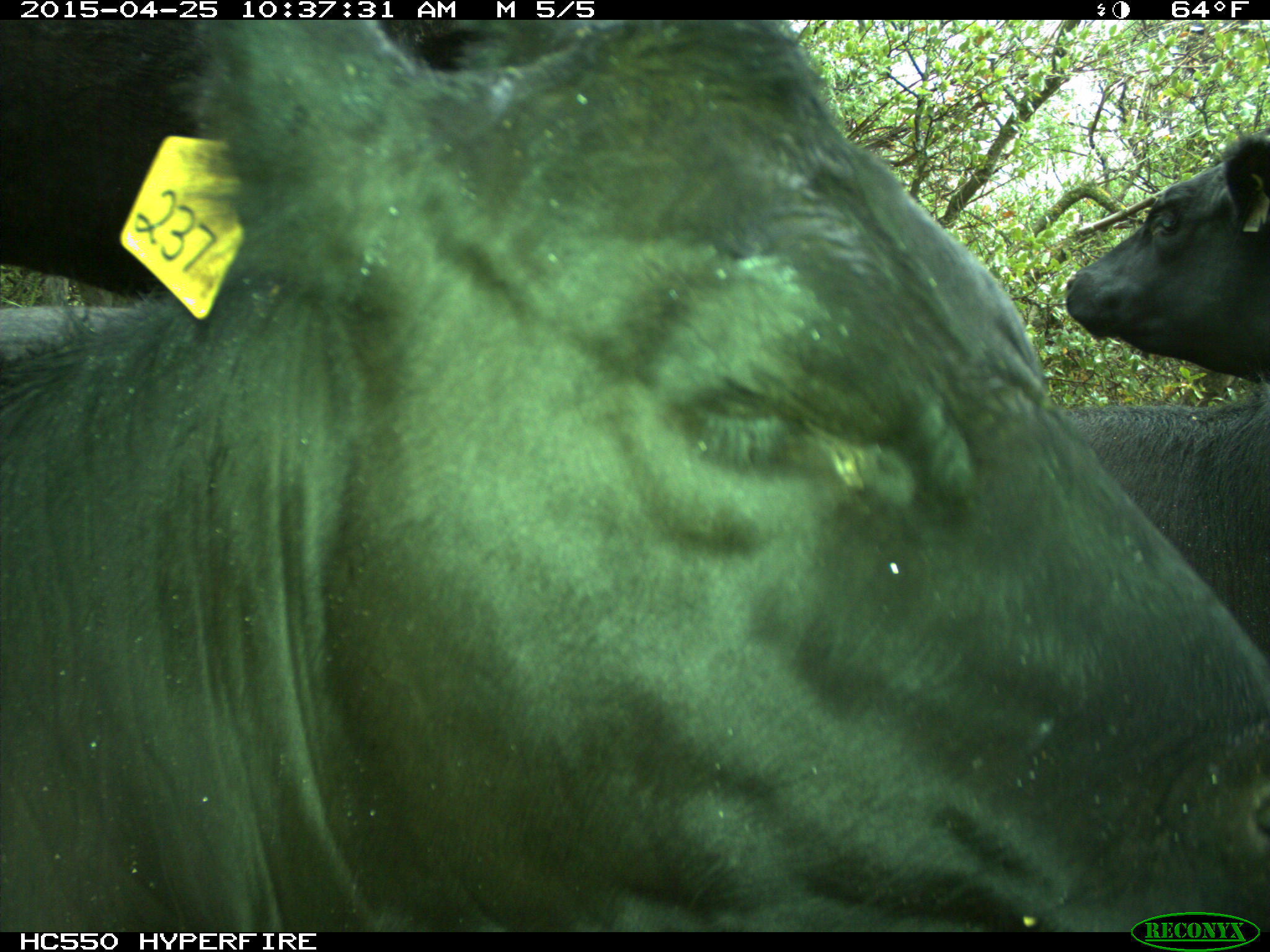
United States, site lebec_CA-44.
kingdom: Animalia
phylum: Chordata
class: Mammalia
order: Artiodactyla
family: Suidae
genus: Sus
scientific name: Sus scrofa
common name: wild boar